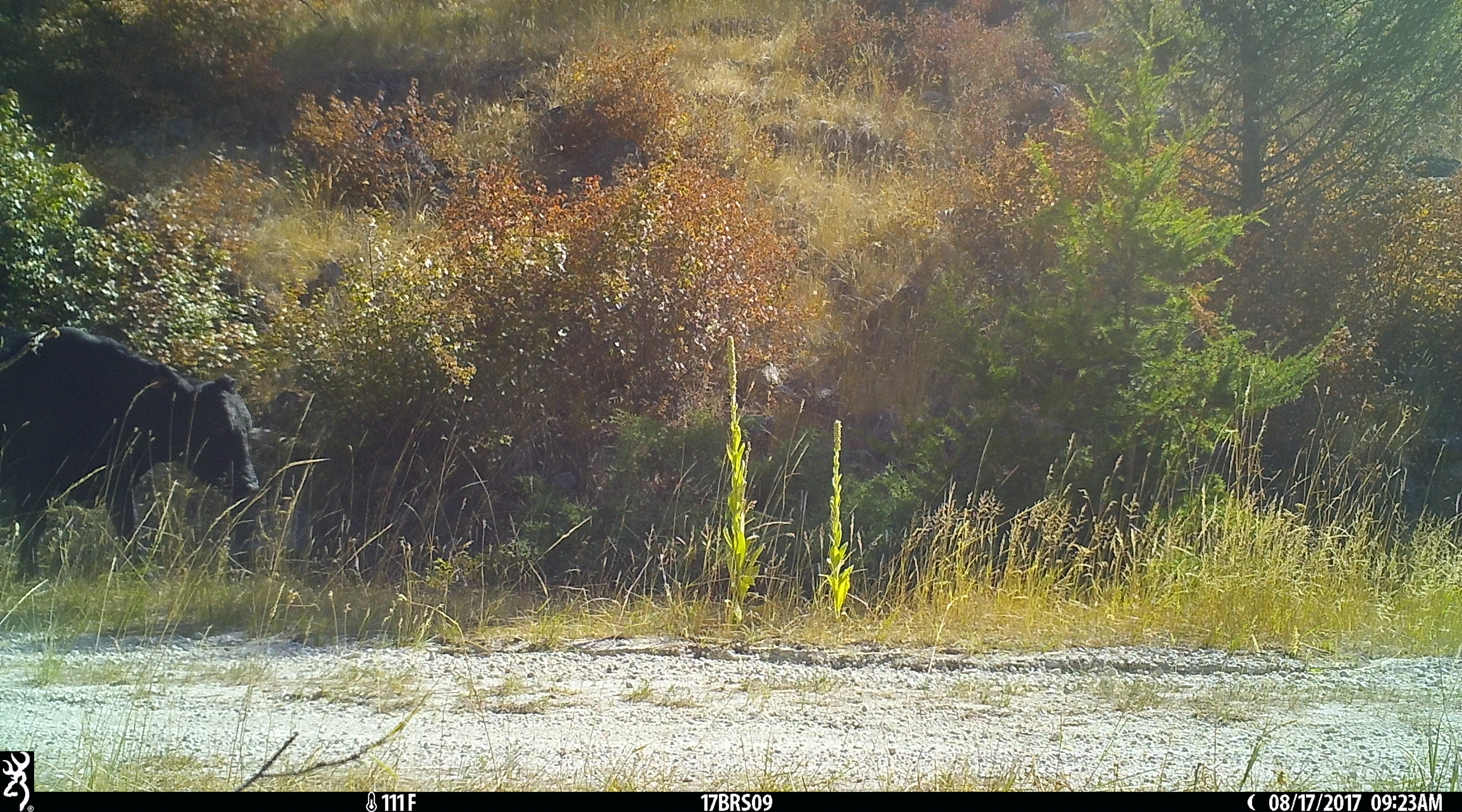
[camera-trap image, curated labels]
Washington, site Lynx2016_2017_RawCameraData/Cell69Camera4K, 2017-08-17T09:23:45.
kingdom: Animalia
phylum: Chordata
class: Mammalia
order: Artiodactyla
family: Bovidae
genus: Bos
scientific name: Bos taurus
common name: domestic cattle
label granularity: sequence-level